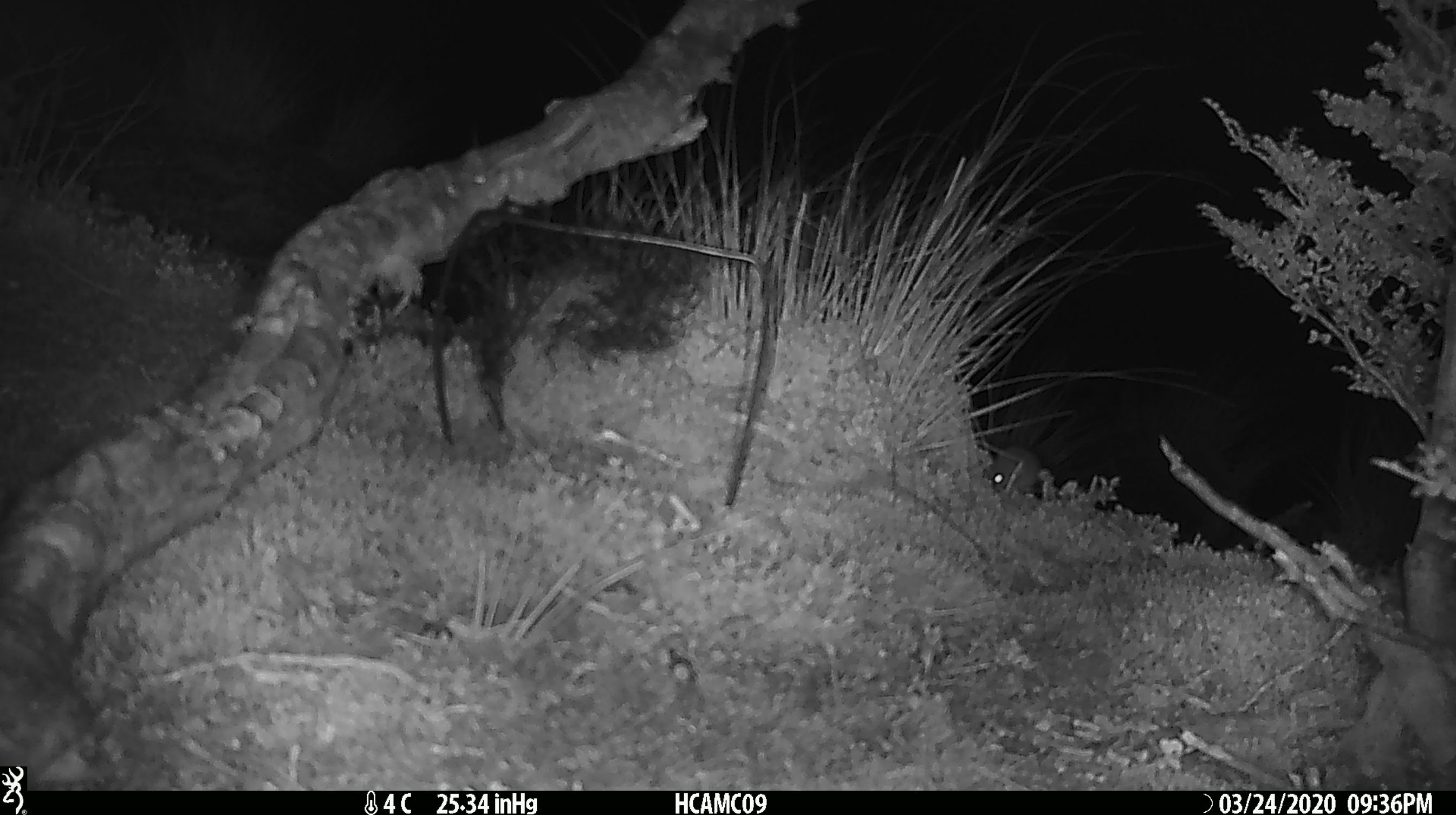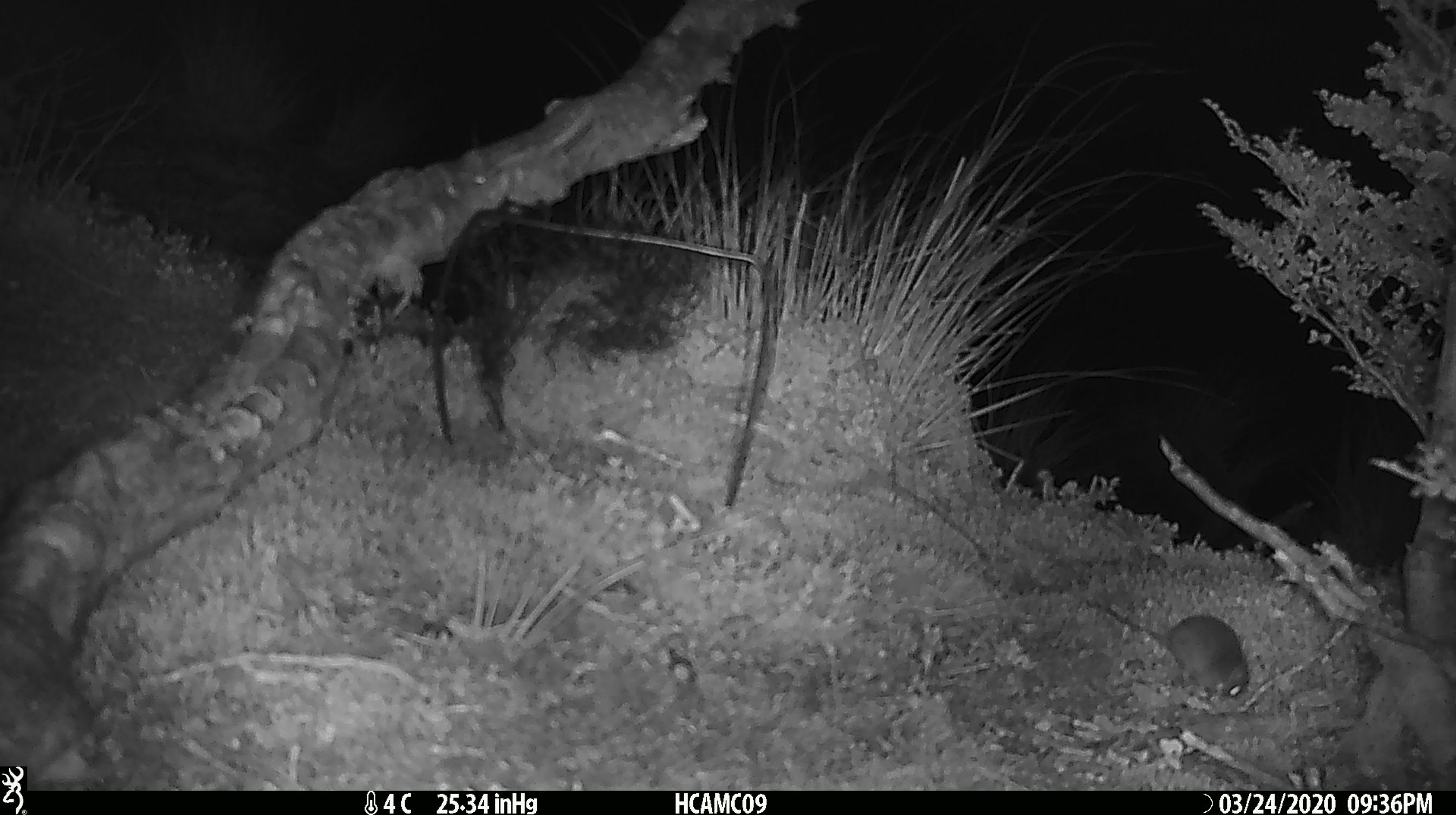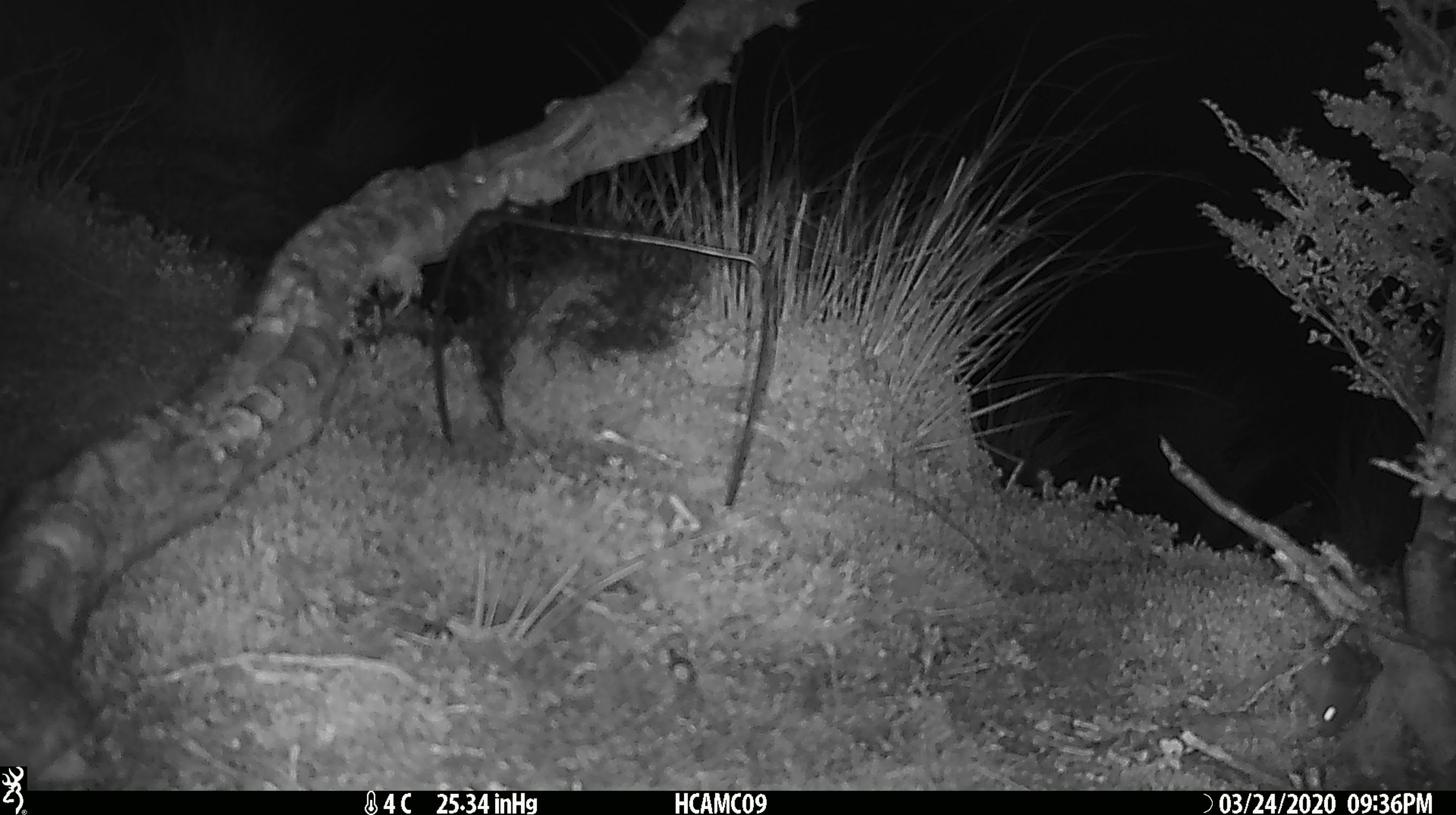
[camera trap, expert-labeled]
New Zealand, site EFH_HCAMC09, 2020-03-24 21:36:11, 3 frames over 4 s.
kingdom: Animalia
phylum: Chordata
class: Mammalia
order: Rodentia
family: Muridae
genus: Mus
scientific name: Mus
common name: mouse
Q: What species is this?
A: Mouse (Mus).